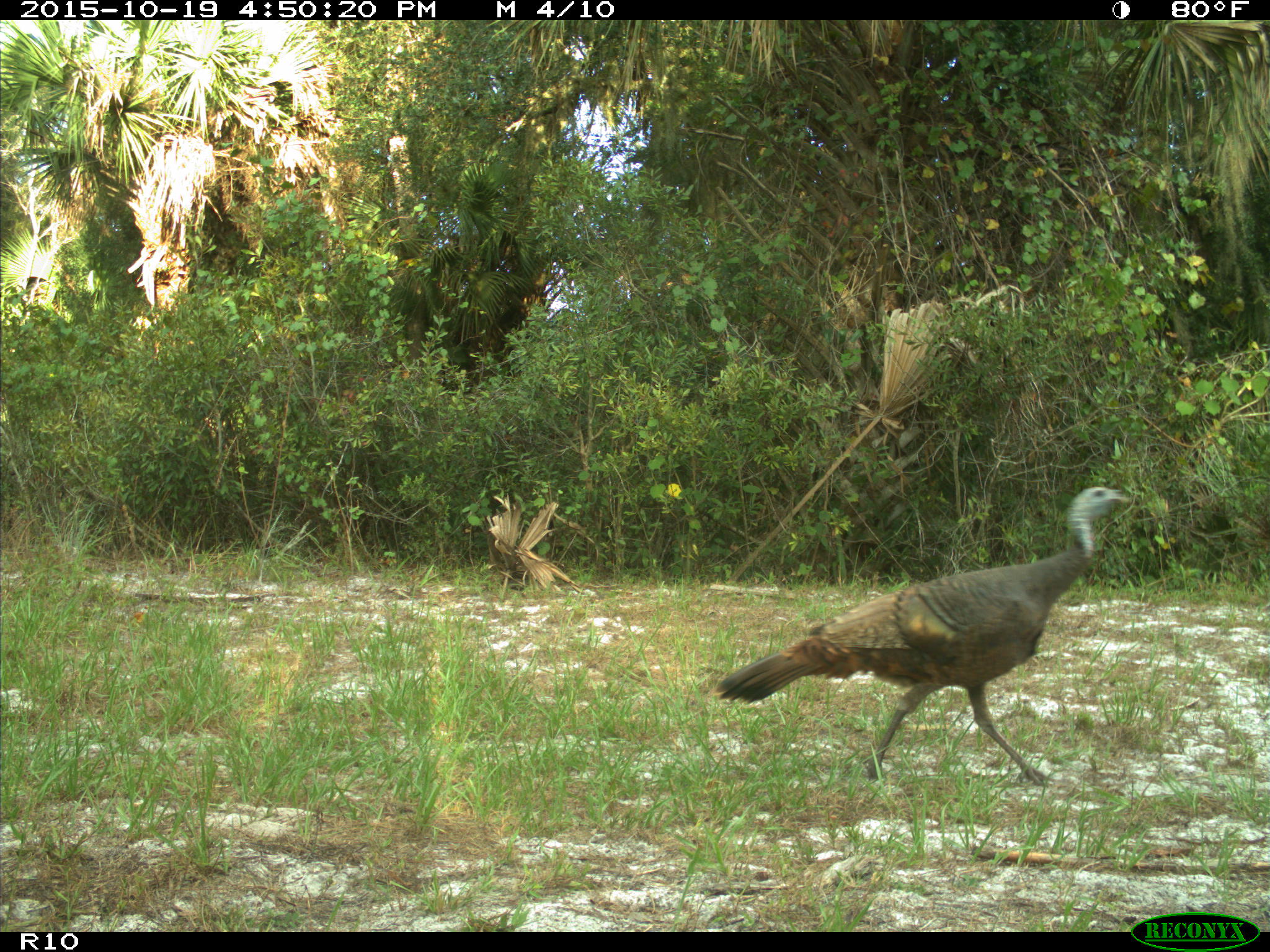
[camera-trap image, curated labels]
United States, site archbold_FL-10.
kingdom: Animalia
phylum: Chordata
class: Aves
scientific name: Aves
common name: birds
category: unidentified bird